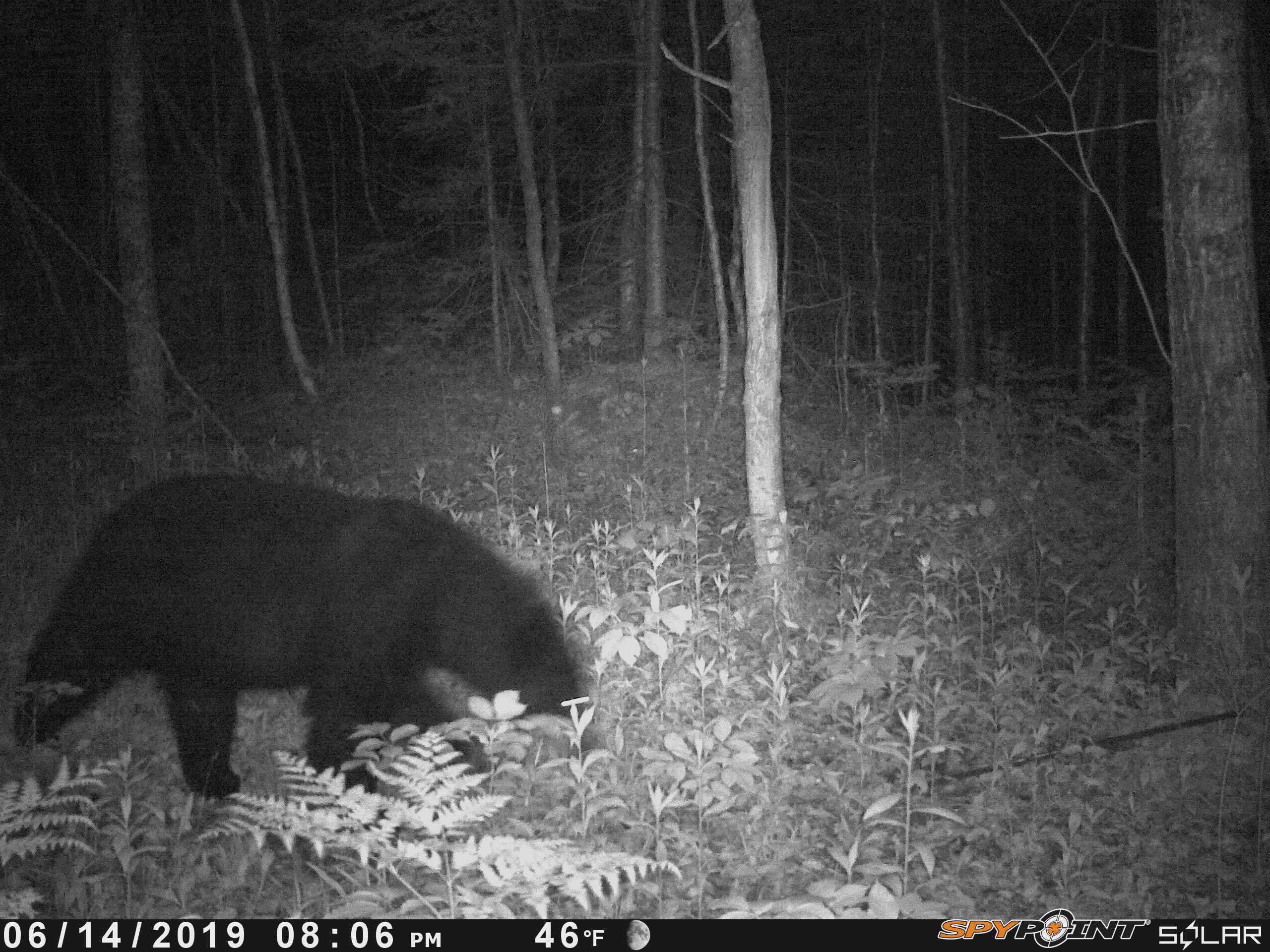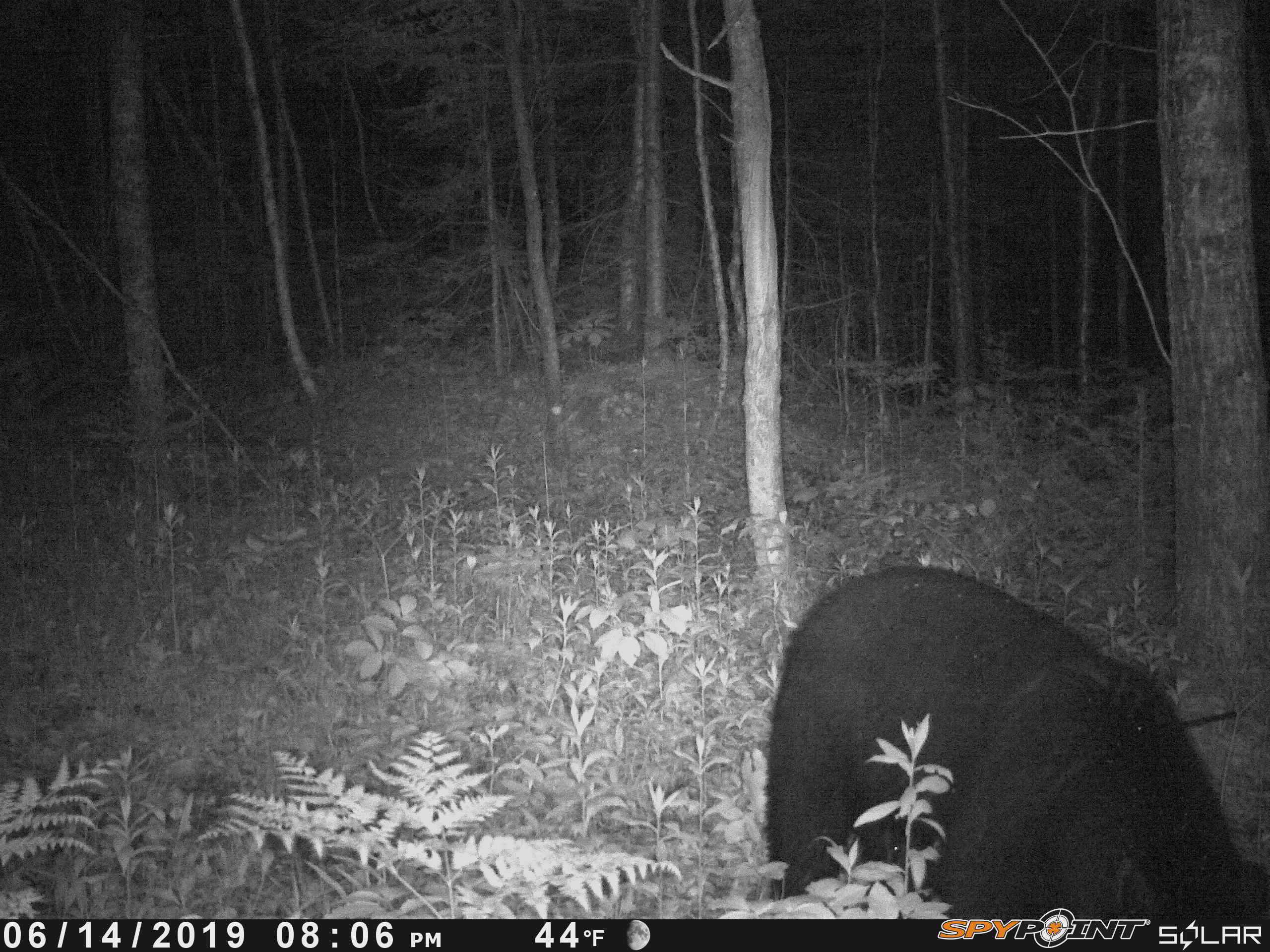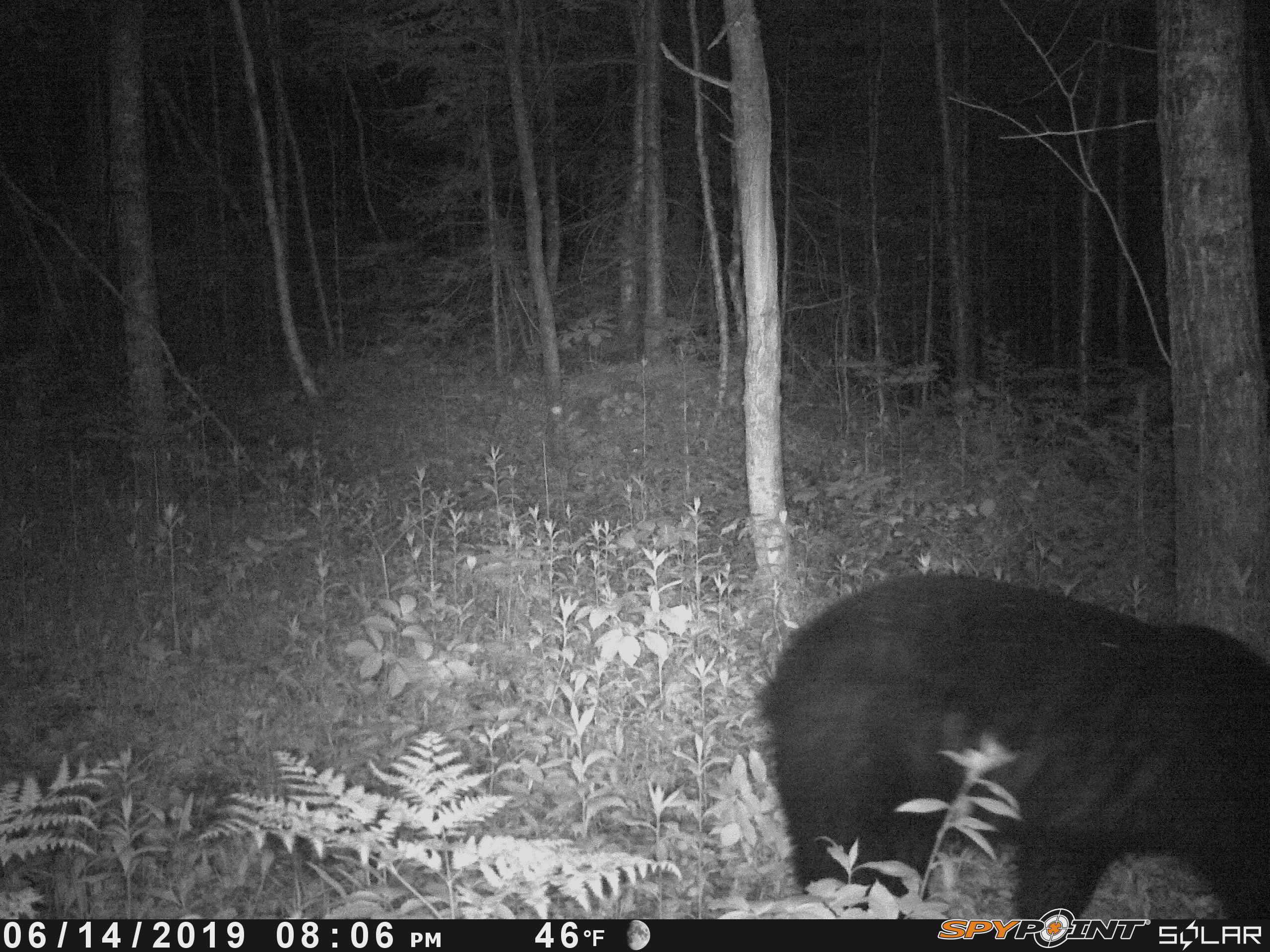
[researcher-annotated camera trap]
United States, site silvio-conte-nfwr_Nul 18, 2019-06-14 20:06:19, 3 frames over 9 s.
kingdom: Animalia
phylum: Chordata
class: Mammalia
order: Carnivora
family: Ursidae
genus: Ursus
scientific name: Ursus americanus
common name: black bear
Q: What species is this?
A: Black bear (Ursus americanus).